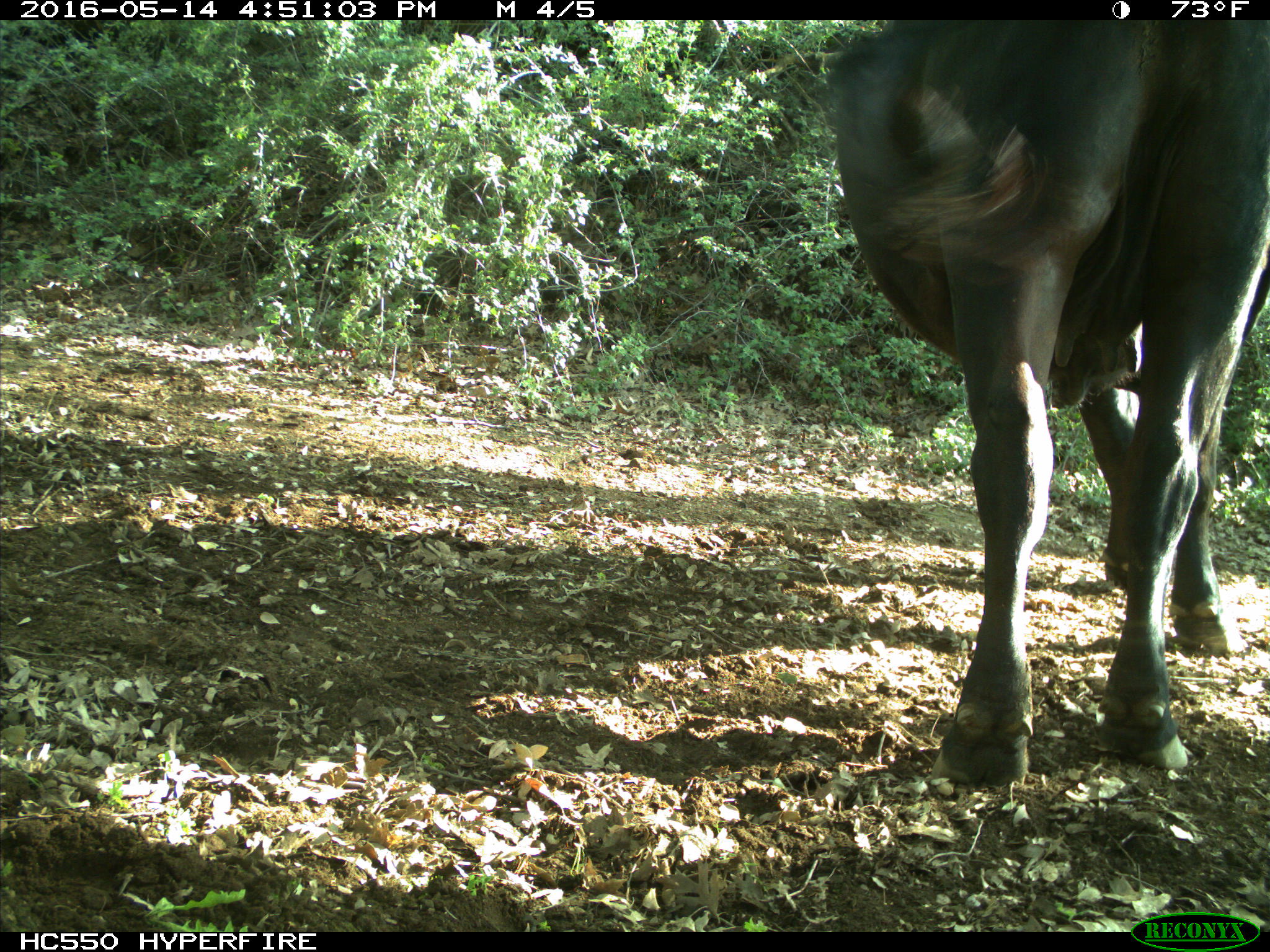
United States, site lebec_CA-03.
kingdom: Animalia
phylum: Chordata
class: Mammalia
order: Artiodactyla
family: Bovidae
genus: Bos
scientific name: Bos taurus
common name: domestic cow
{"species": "Bos taurus (domestic cow)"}